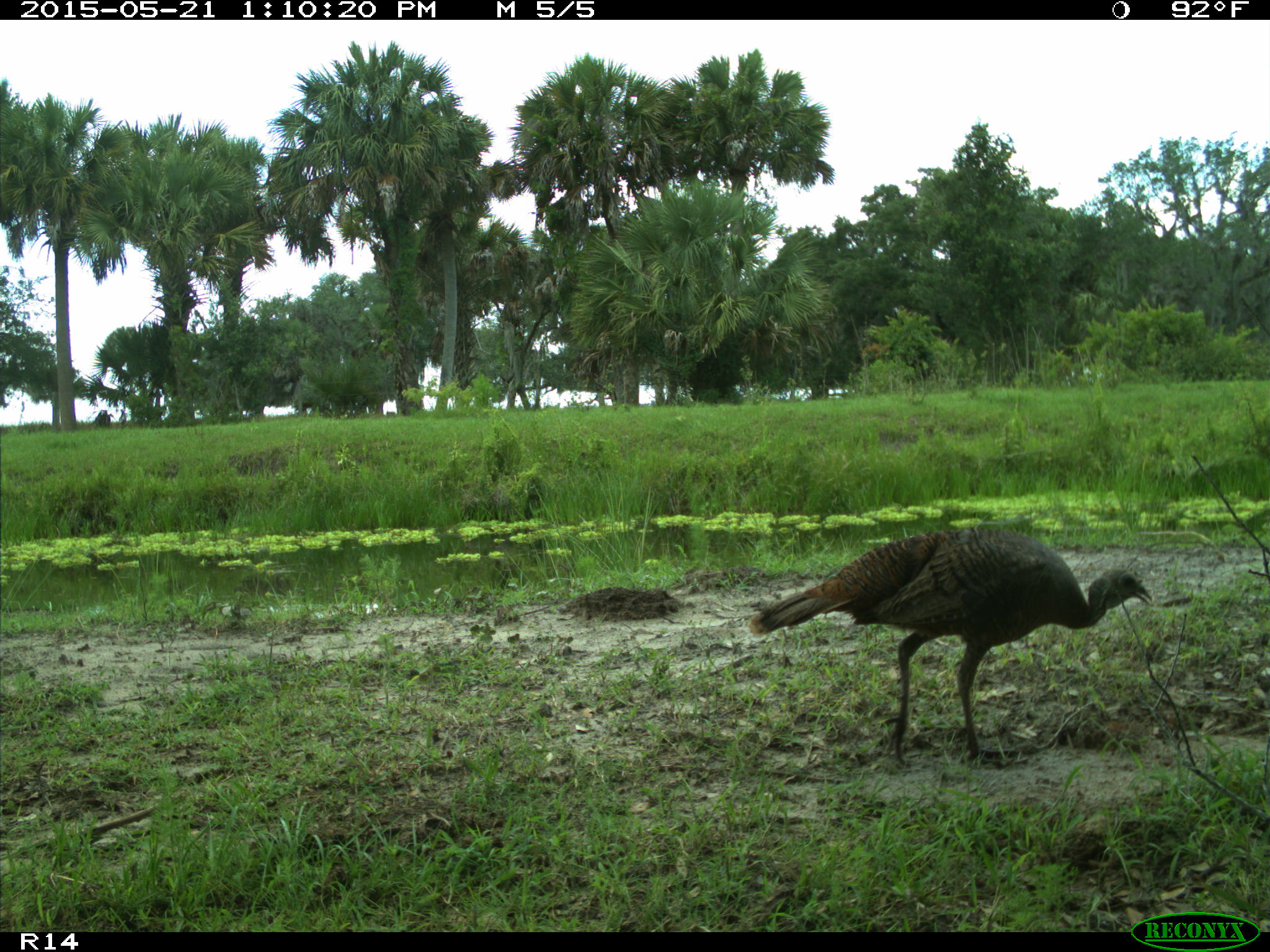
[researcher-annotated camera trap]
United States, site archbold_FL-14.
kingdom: Animalia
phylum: Chordata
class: Aves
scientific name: Aves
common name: birds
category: unidentified bird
Unidentified bird (birds) (Aves).